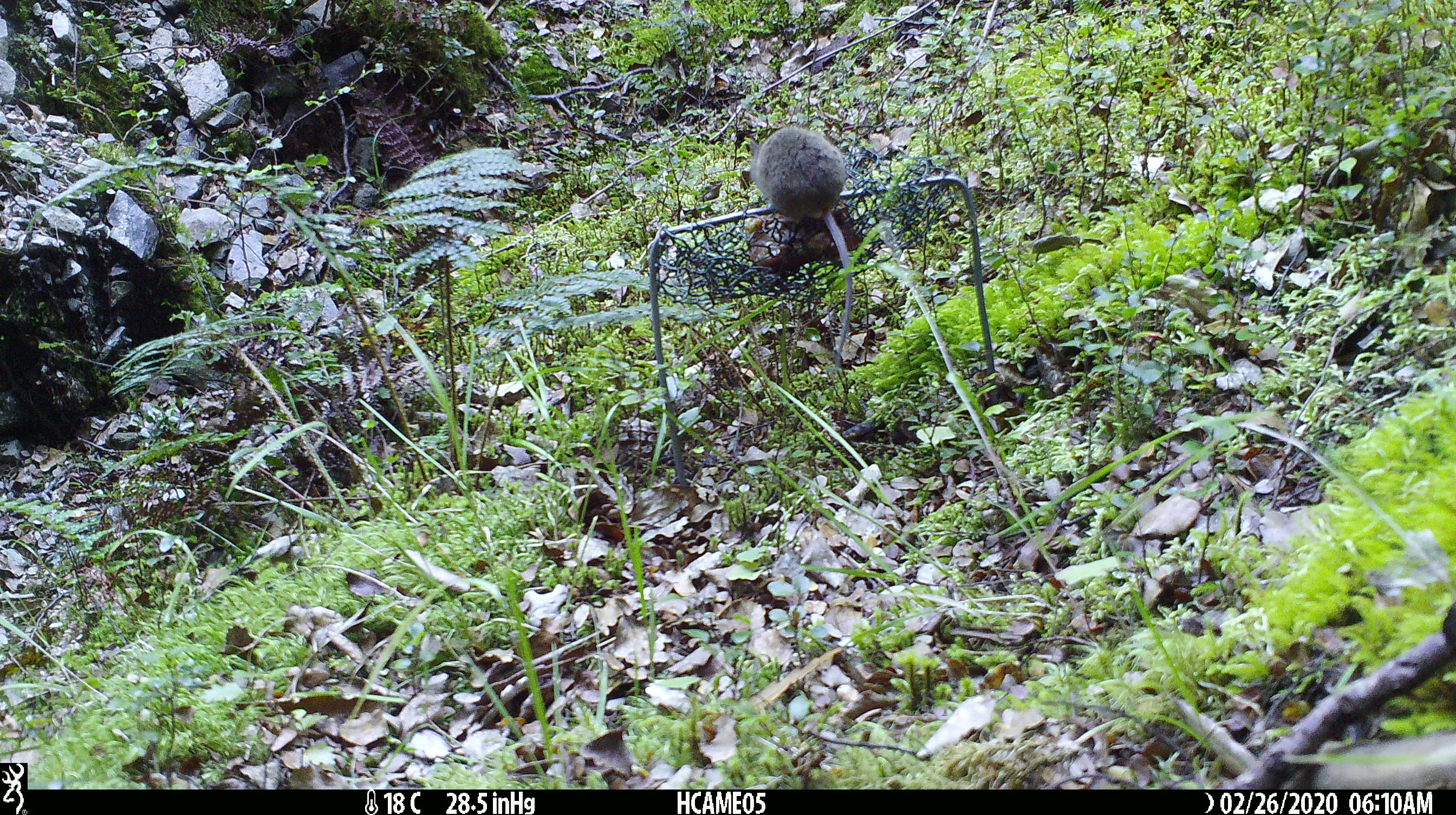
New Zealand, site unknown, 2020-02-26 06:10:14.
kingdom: Animalia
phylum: Chordata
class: Mammalia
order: Rodentia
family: Muridae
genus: Mus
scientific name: Mus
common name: mouse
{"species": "mouse (Mus)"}